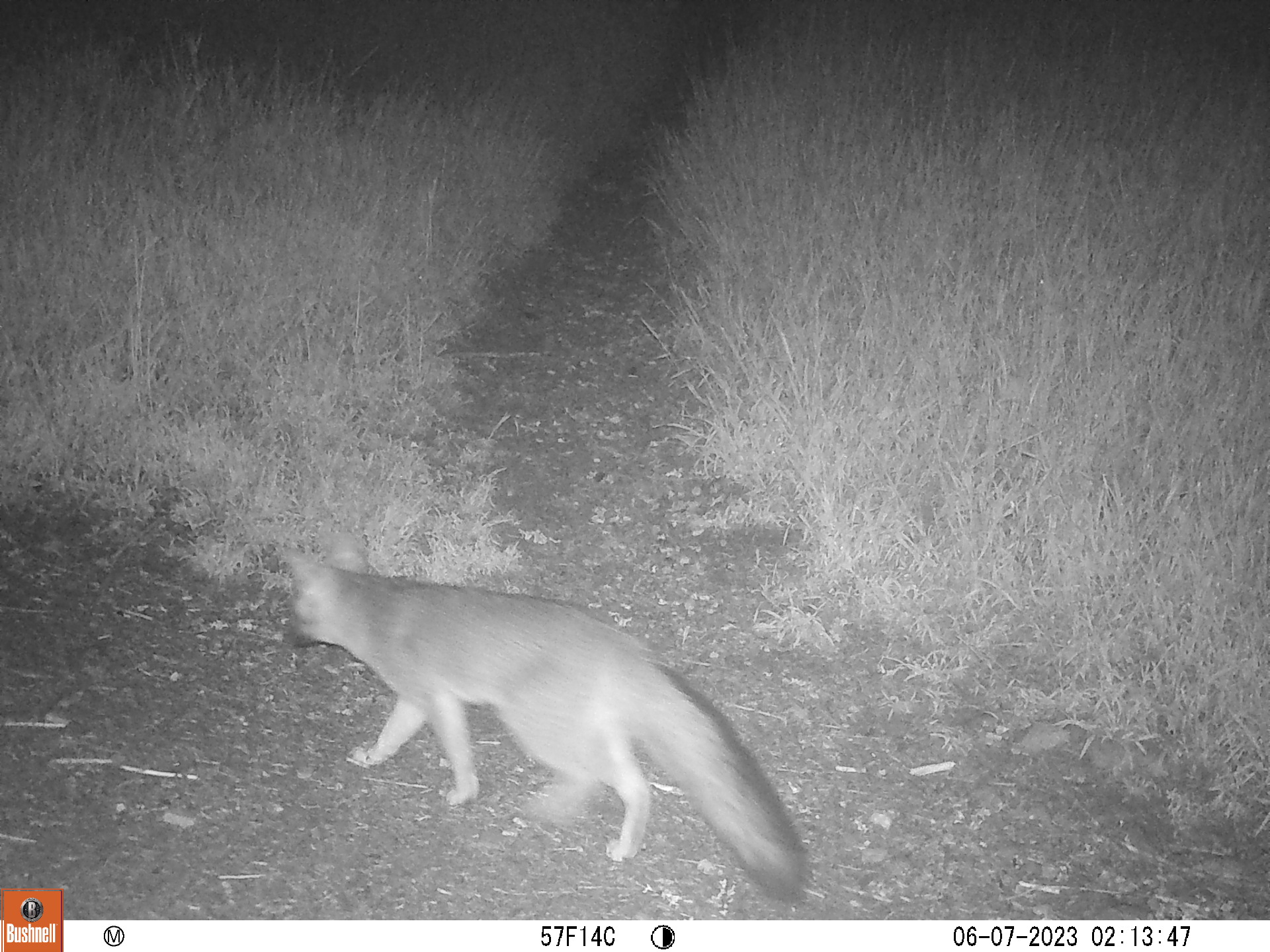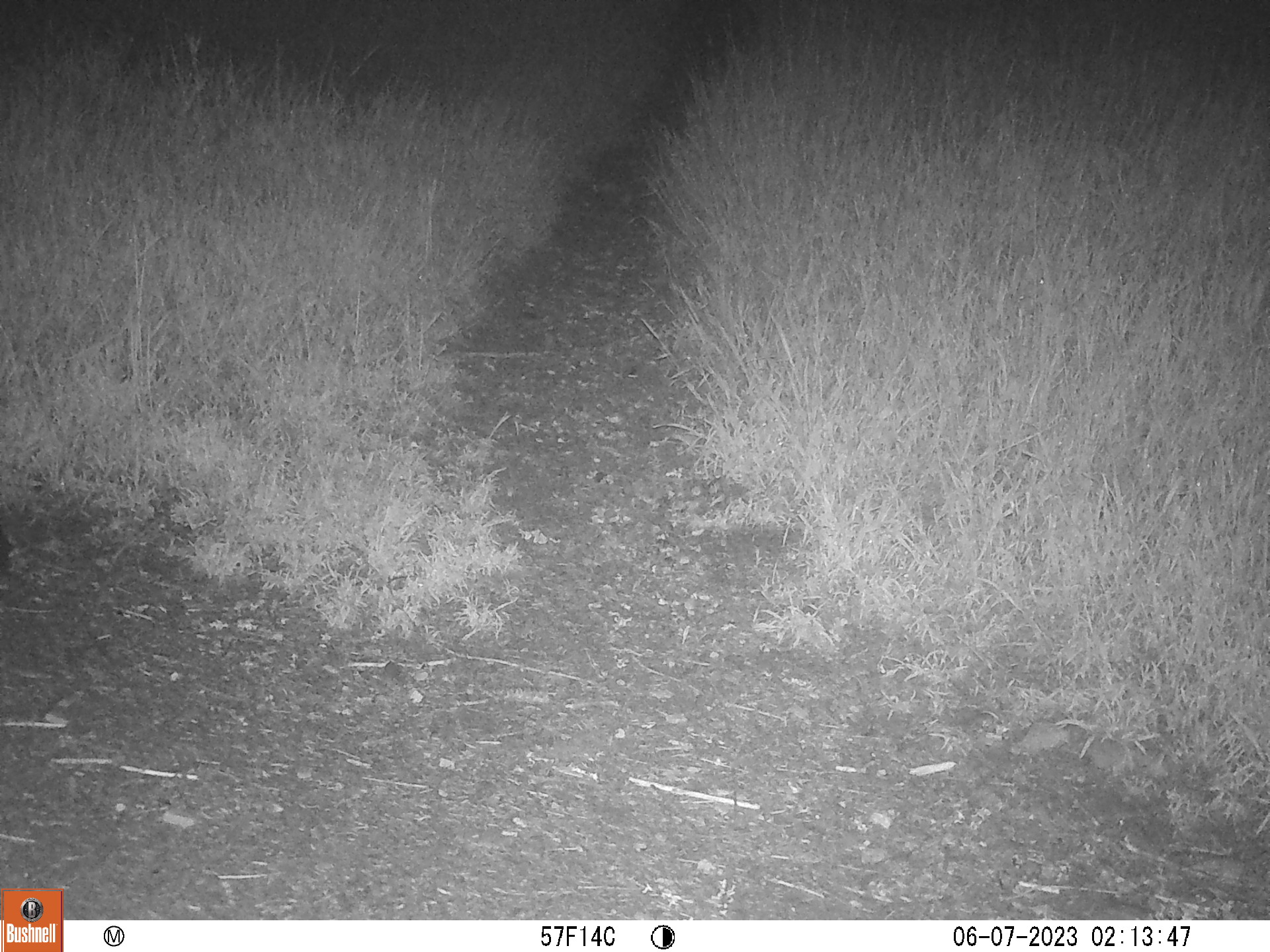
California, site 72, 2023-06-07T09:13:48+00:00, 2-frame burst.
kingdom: Animalia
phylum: Chordata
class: Mammalia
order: Carnivora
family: Canidae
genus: Urocyon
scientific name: Urocyon cinereoargenteus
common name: gray fox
Gray fox (Urocyon cinereoargenteus).